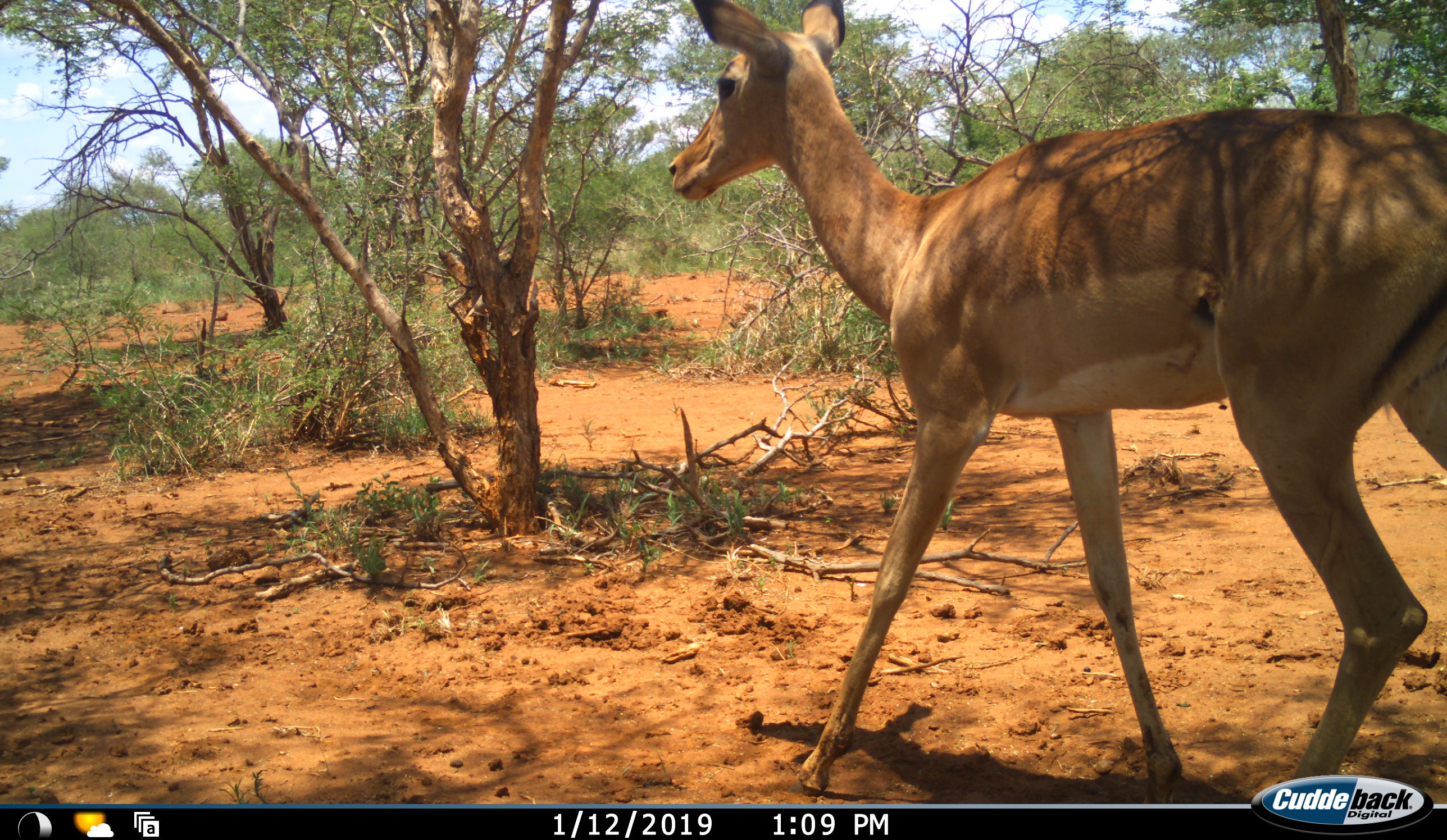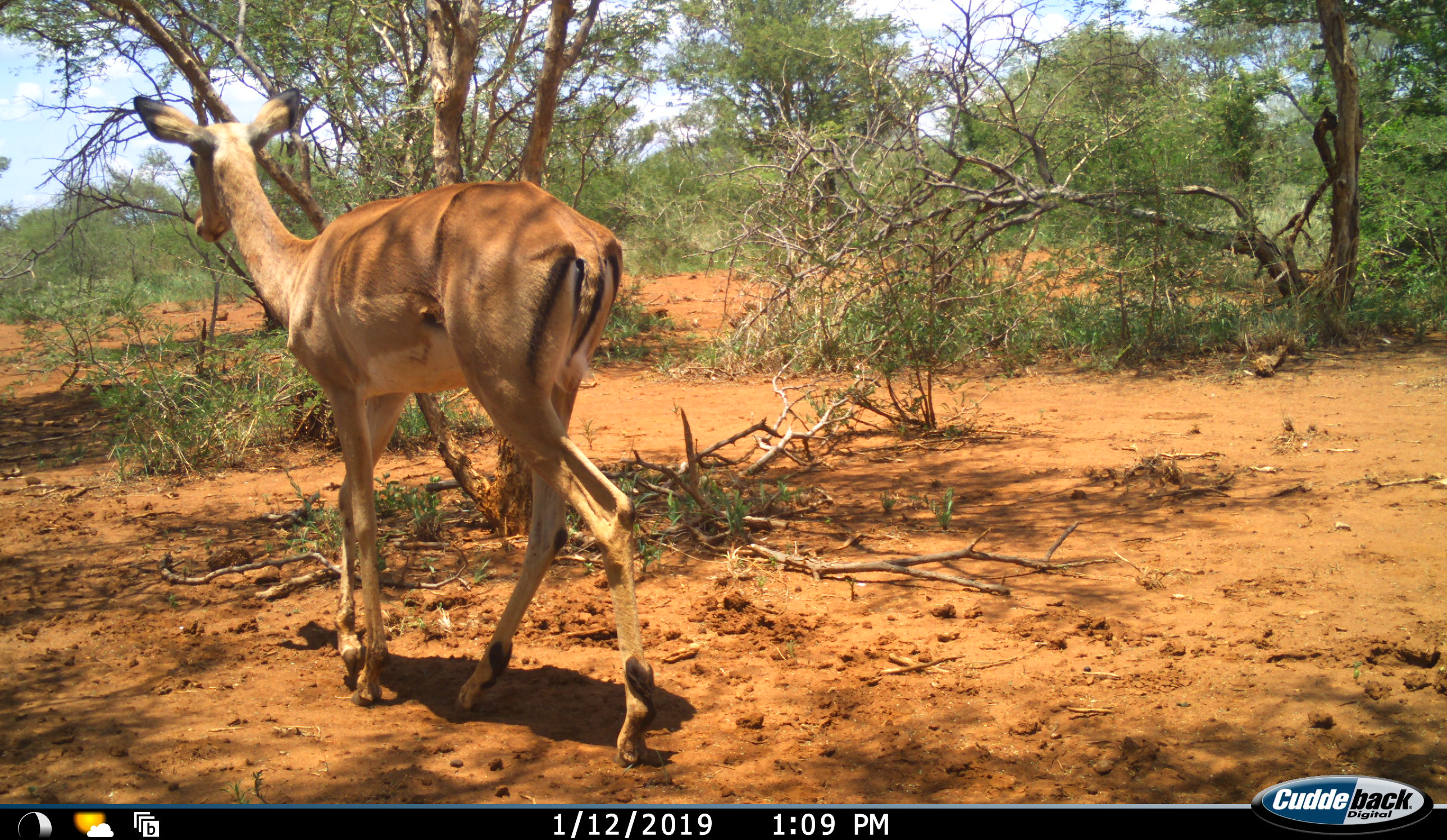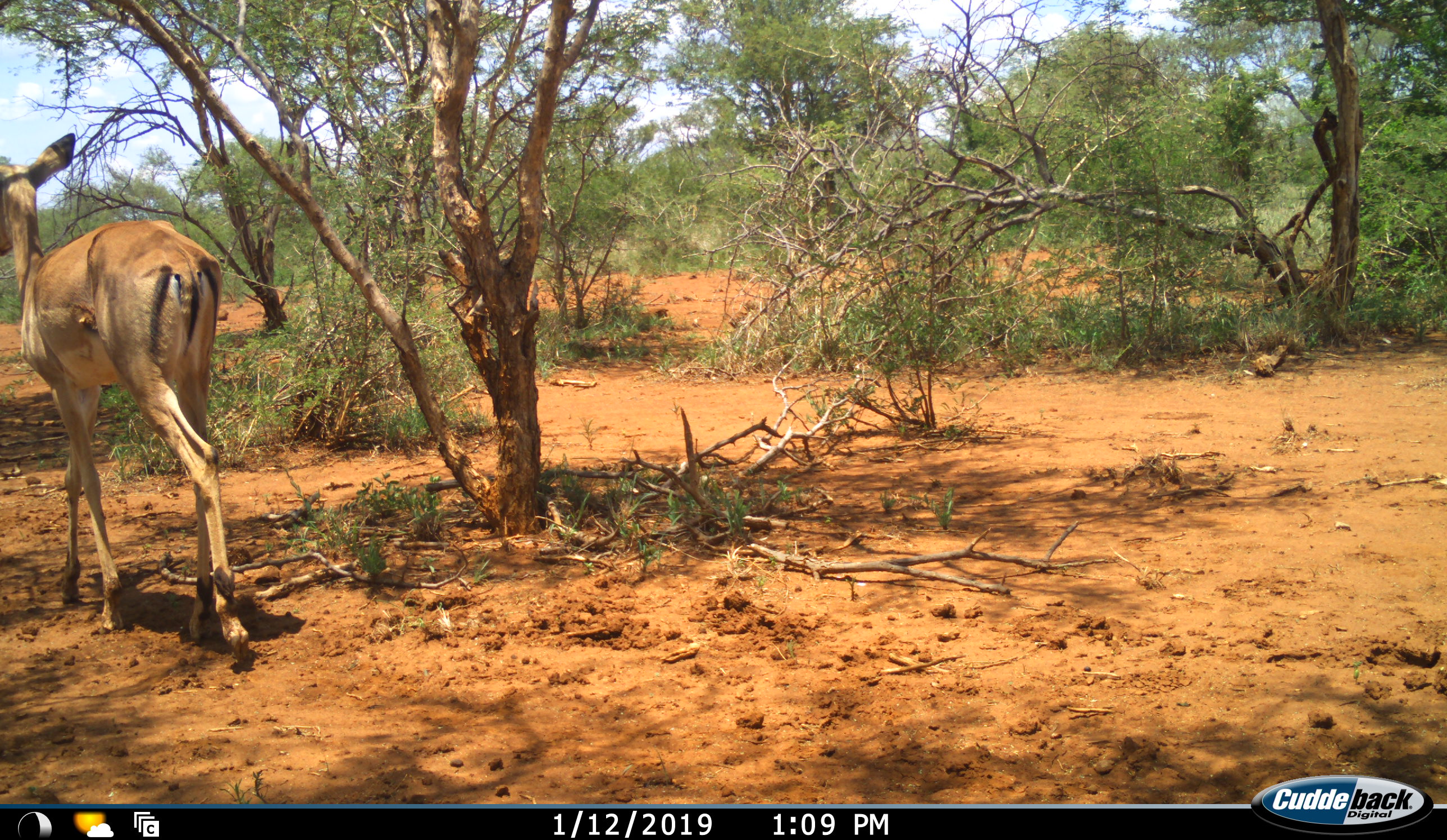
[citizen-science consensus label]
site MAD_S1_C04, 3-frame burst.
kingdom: Animalia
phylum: Chordata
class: Mammalia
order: Artiodactyla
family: Bovidae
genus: Aepyceros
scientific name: Aepyceros melampus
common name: impala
Impala (Aepyceros melampus), count 1. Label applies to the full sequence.